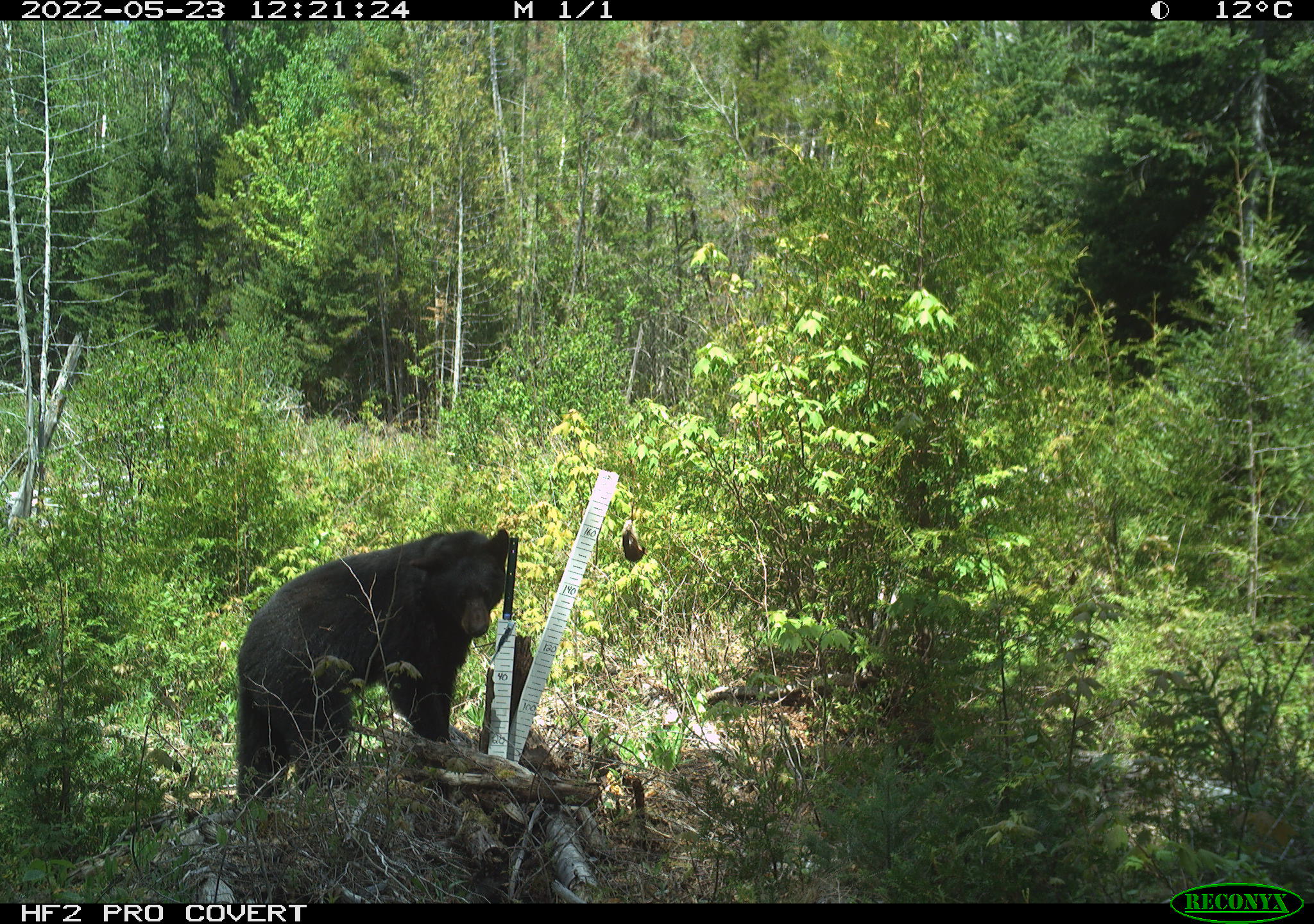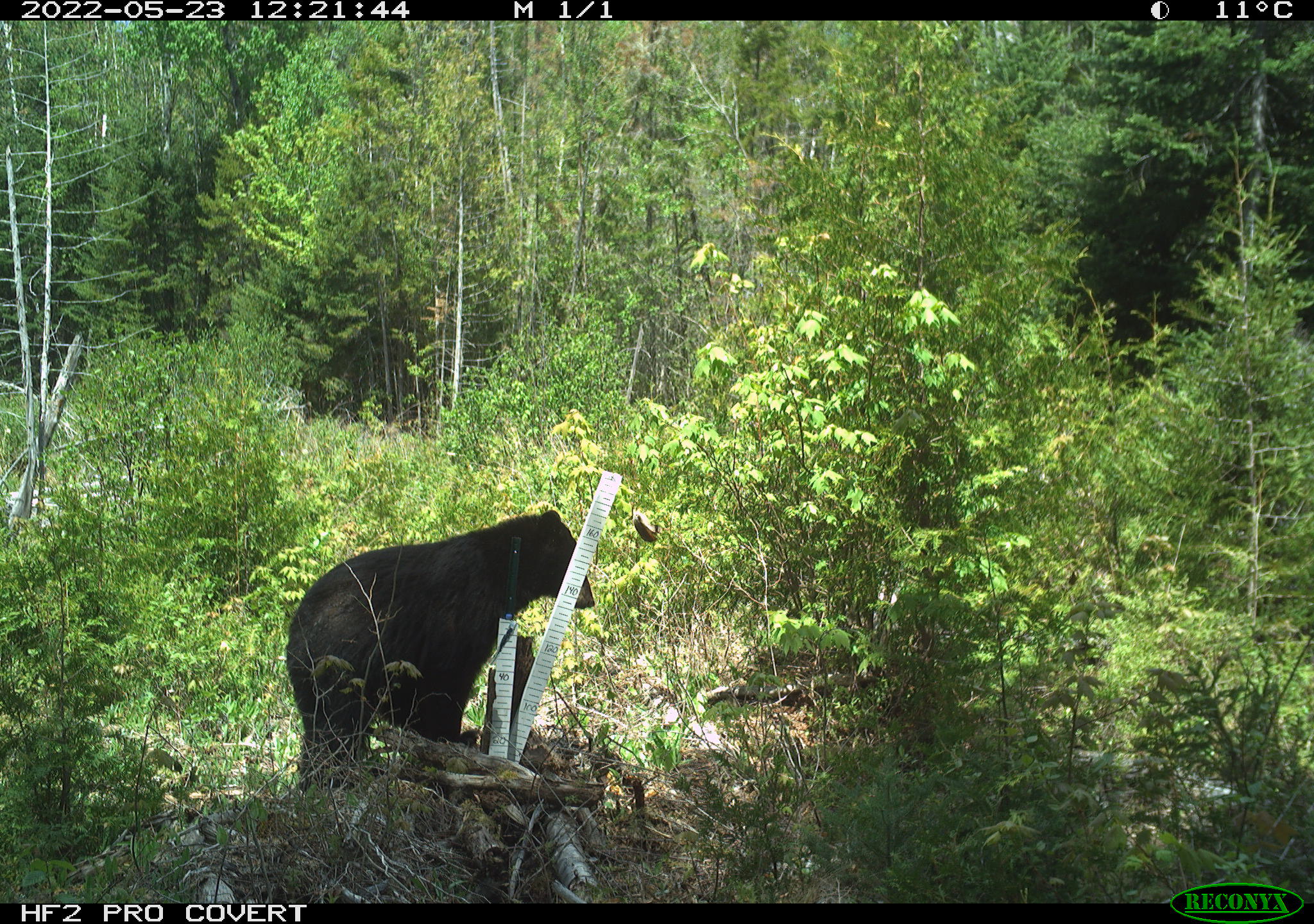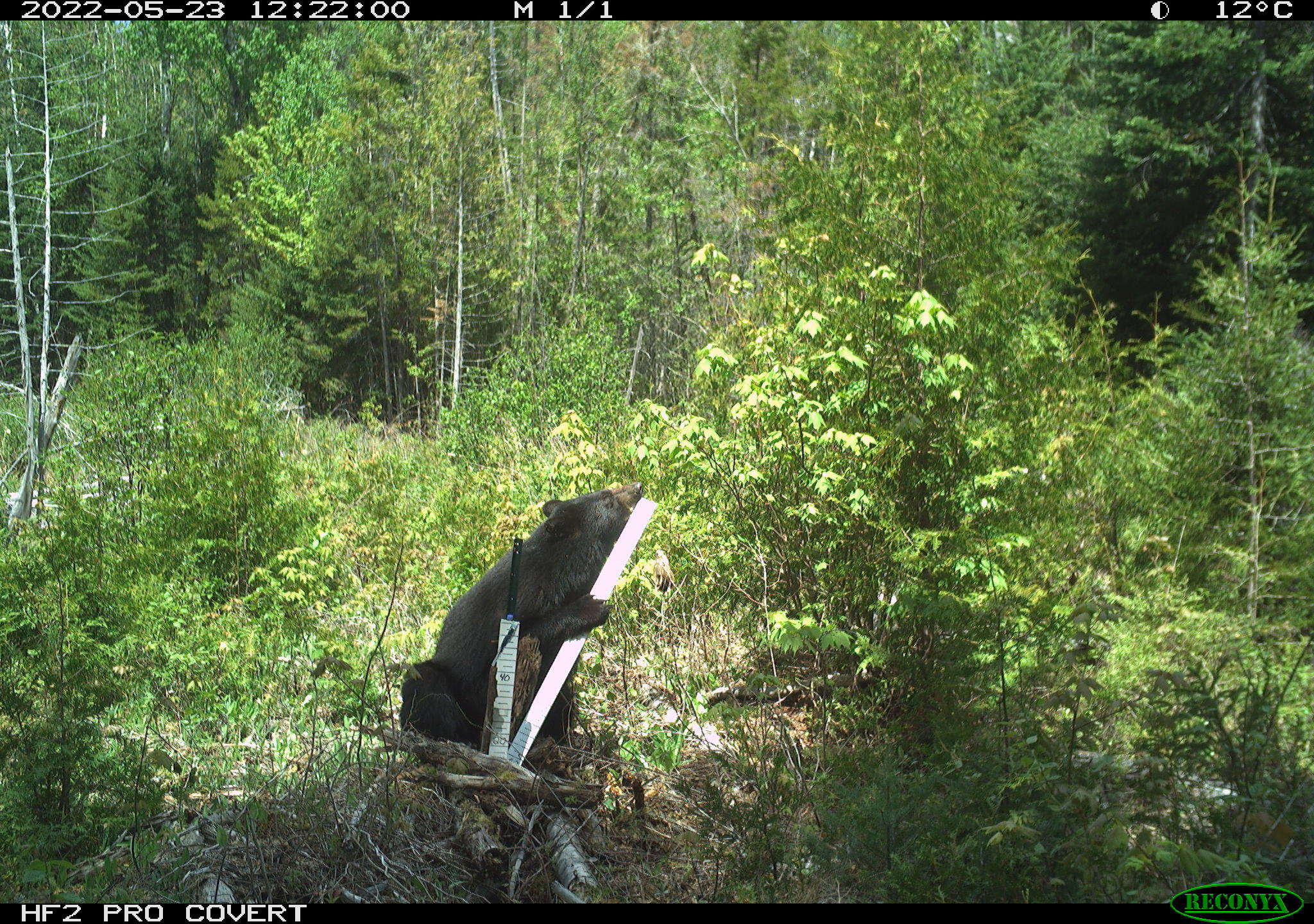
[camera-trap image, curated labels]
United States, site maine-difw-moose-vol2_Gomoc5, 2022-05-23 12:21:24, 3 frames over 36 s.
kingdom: Animalia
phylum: Chordata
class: Mammalia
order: Carnivora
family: Ursidae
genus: Ursus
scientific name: Ursus americanus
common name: black bear